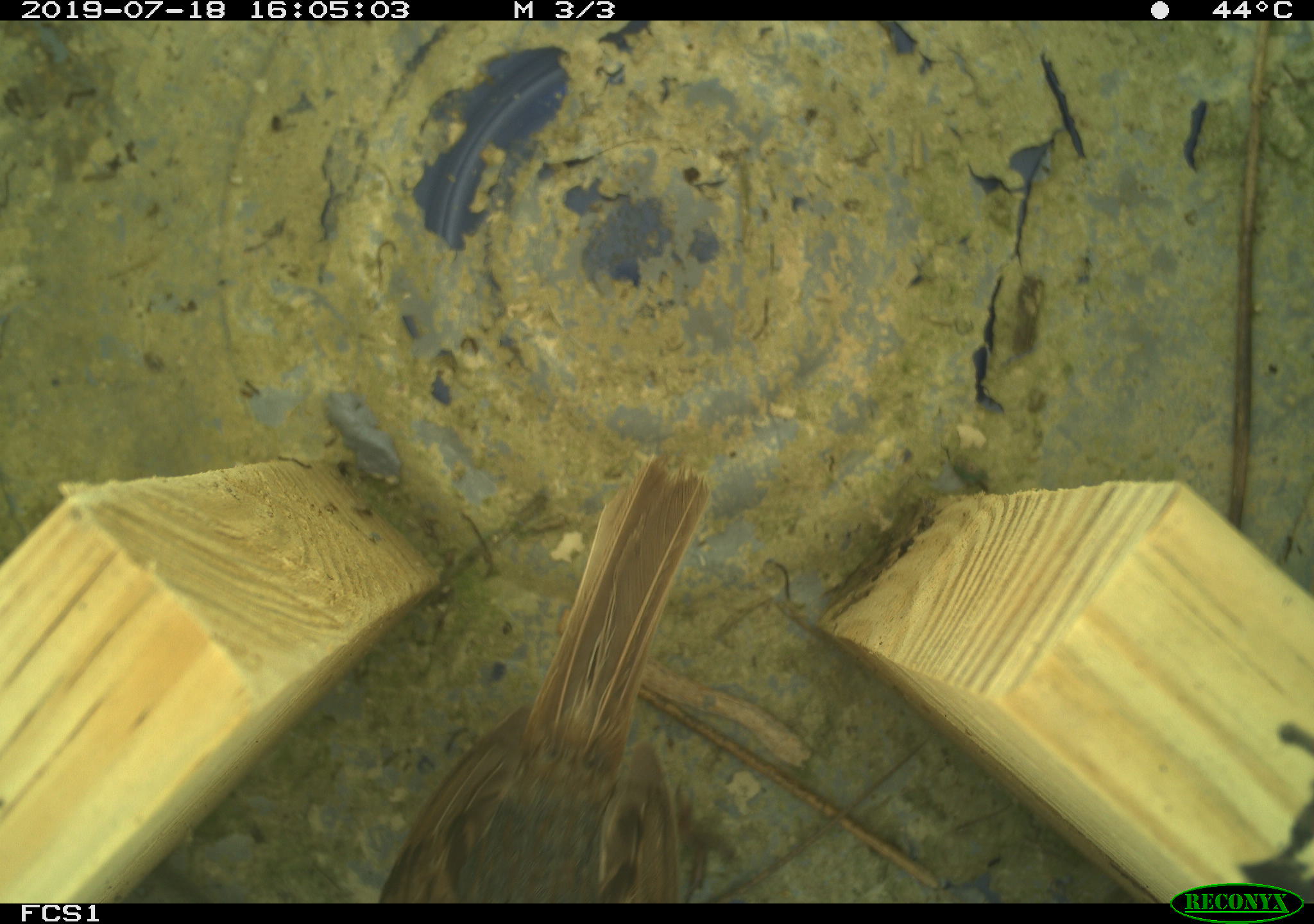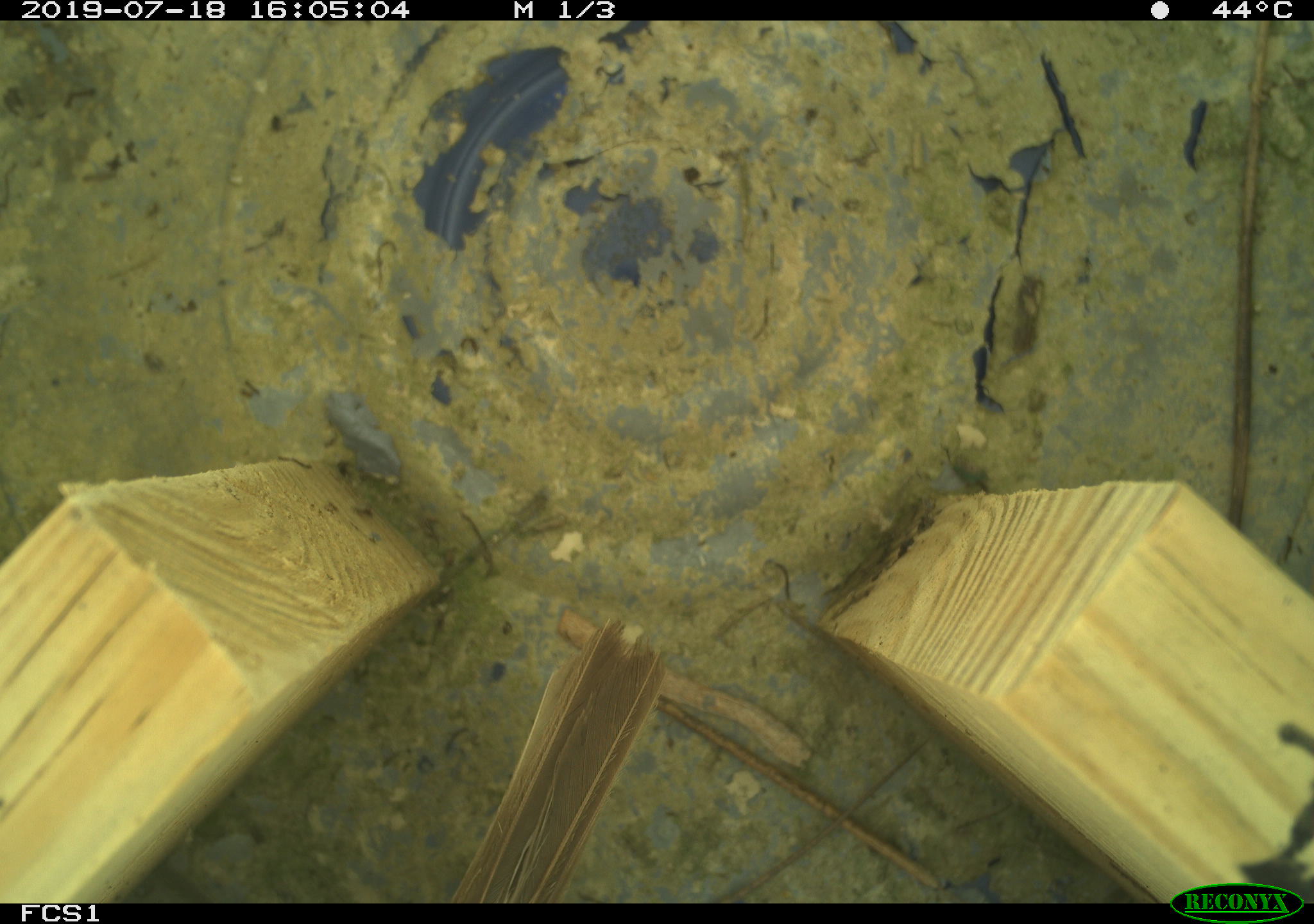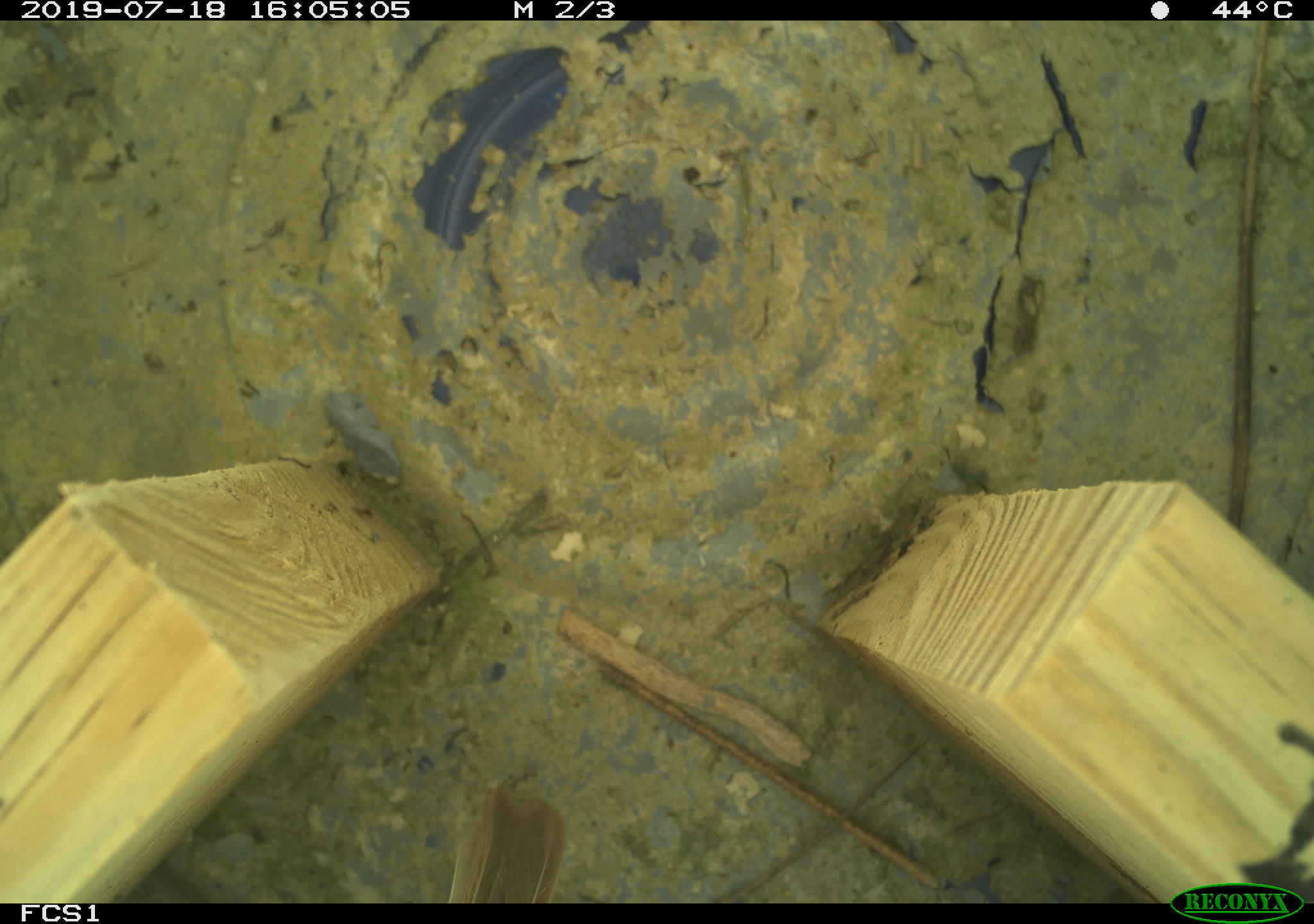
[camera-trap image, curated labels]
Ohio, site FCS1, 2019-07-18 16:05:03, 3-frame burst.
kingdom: Animalia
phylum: Chordata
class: Aves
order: Passeriformes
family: Passerellidae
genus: Melospiza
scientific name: Melospiza melodia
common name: song sparrow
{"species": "song sparrow (Melospiza melodia)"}